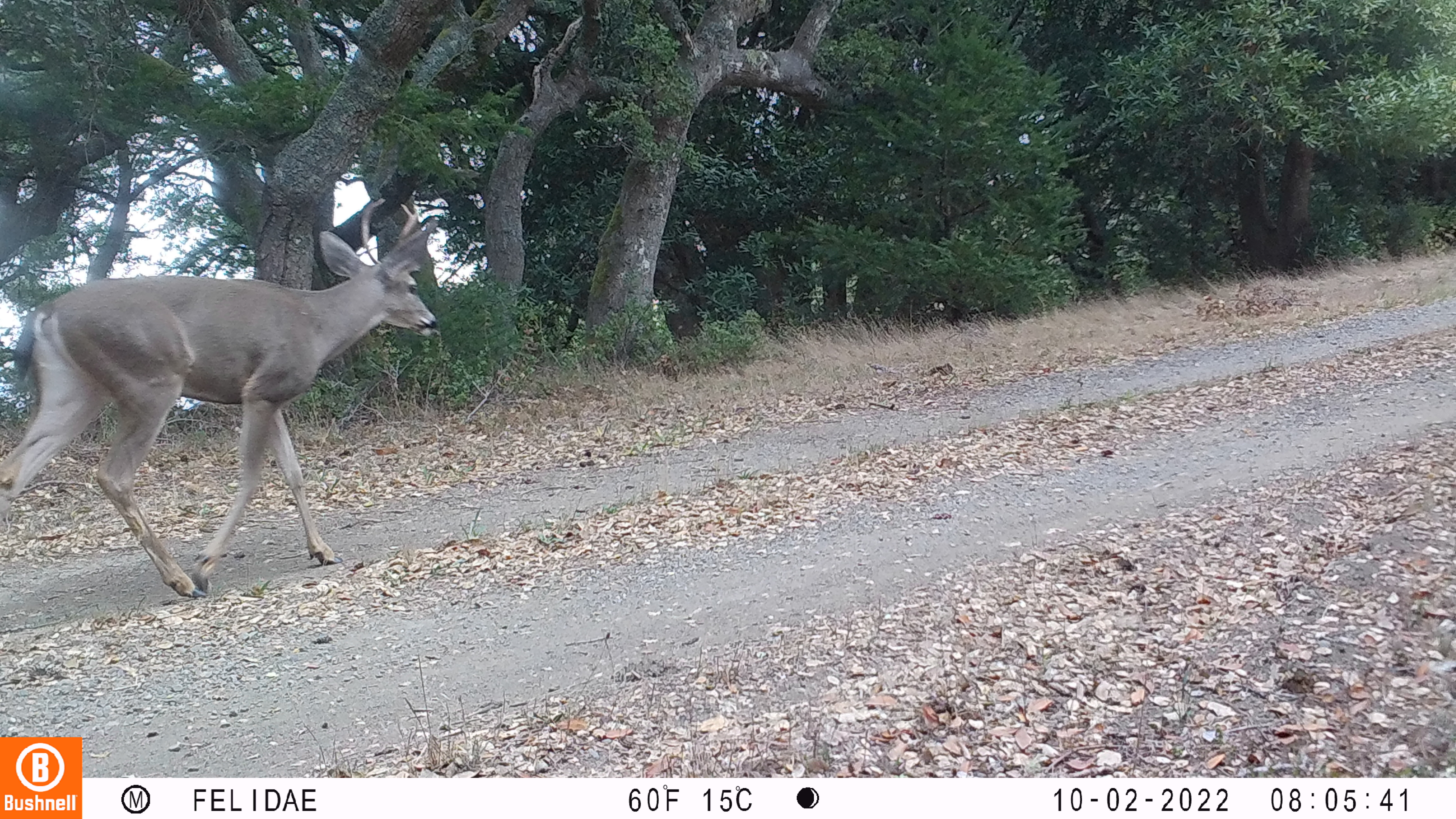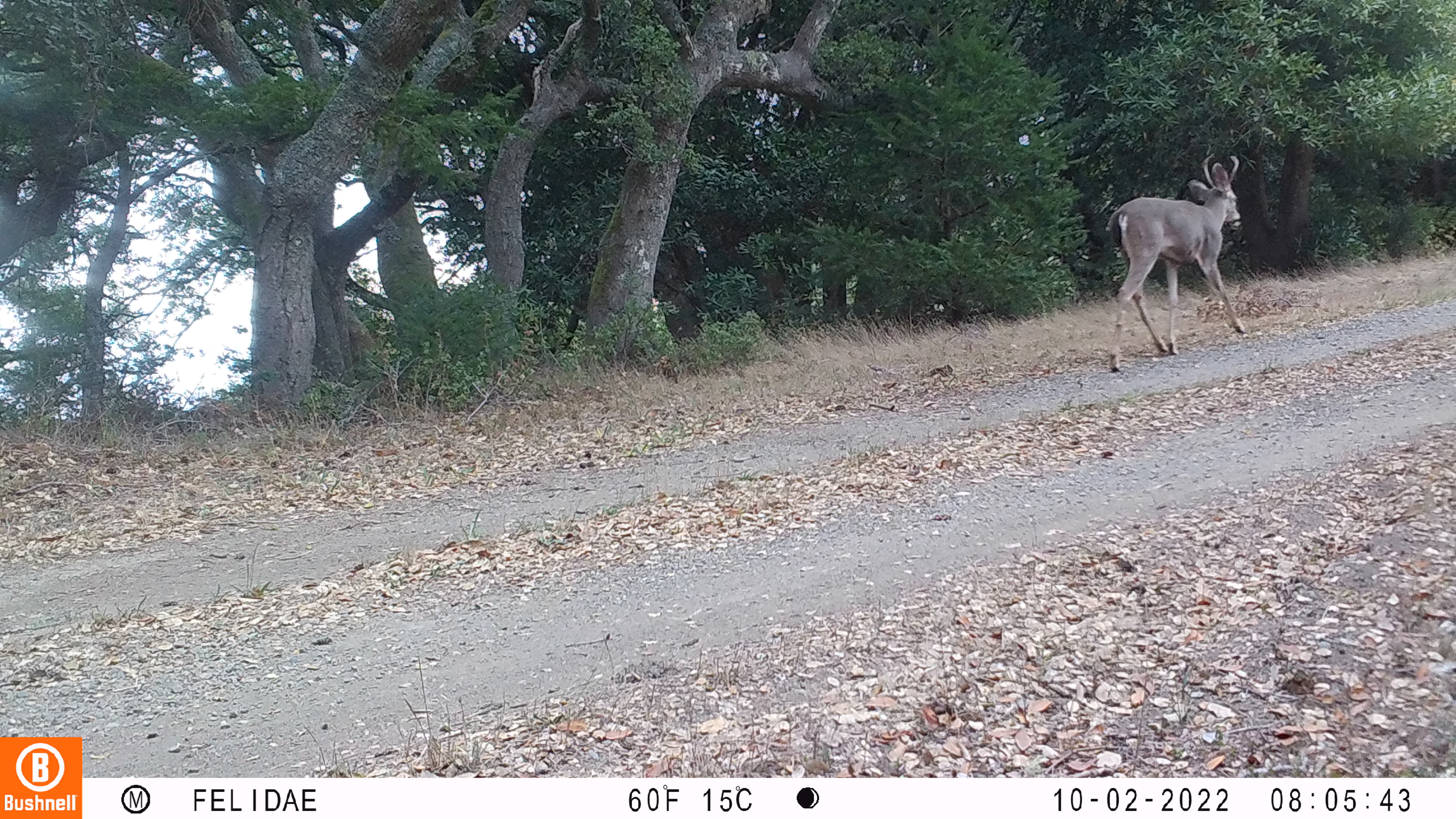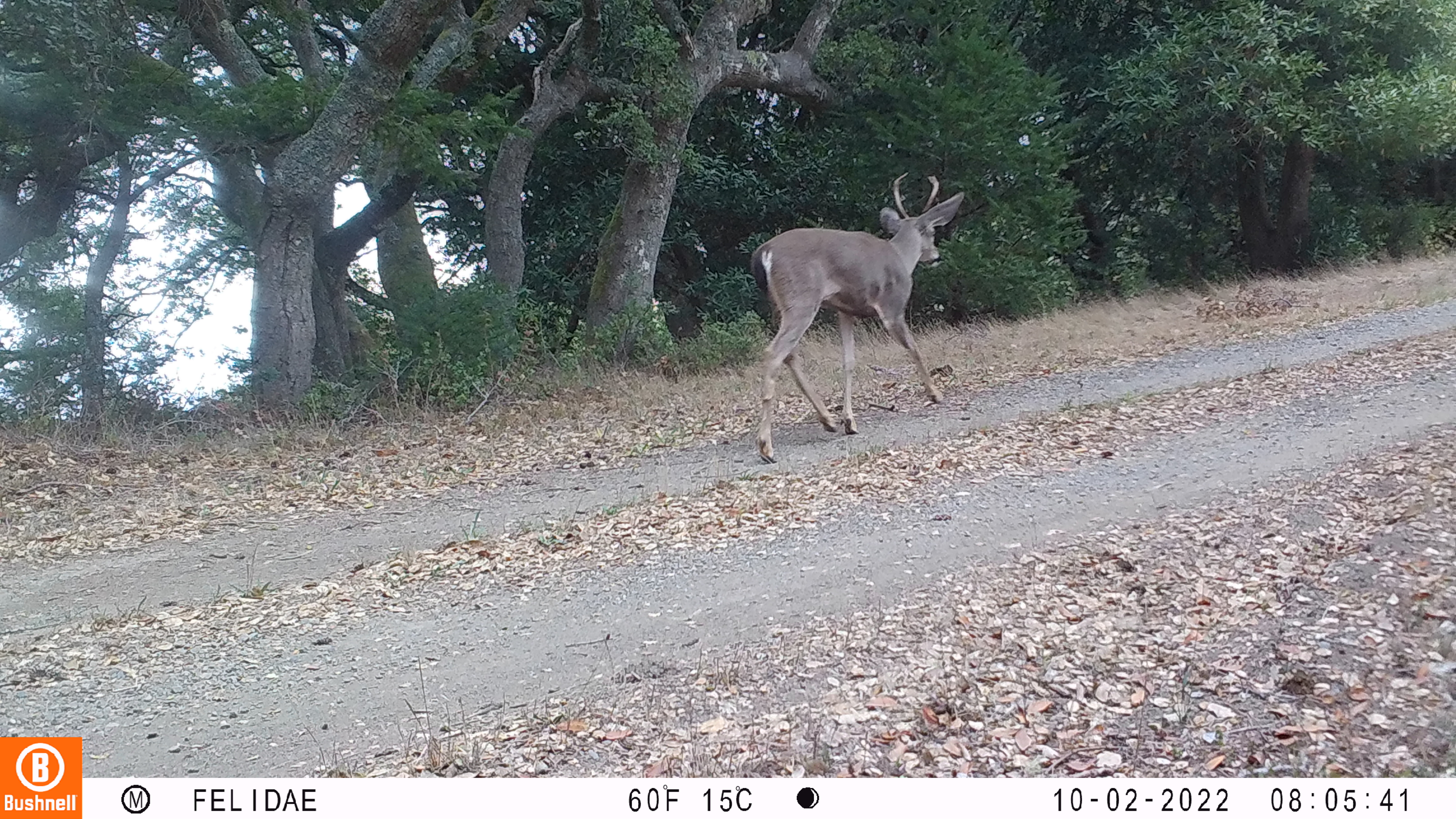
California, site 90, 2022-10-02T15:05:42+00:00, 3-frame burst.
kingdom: Animalia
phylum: Chordata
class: Mammalia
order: Artiodactyla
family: Cervidae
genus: Odocoileus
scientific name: Odocoileus hemionus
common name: mule deer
Mule deer (Odocoileus hemionus).